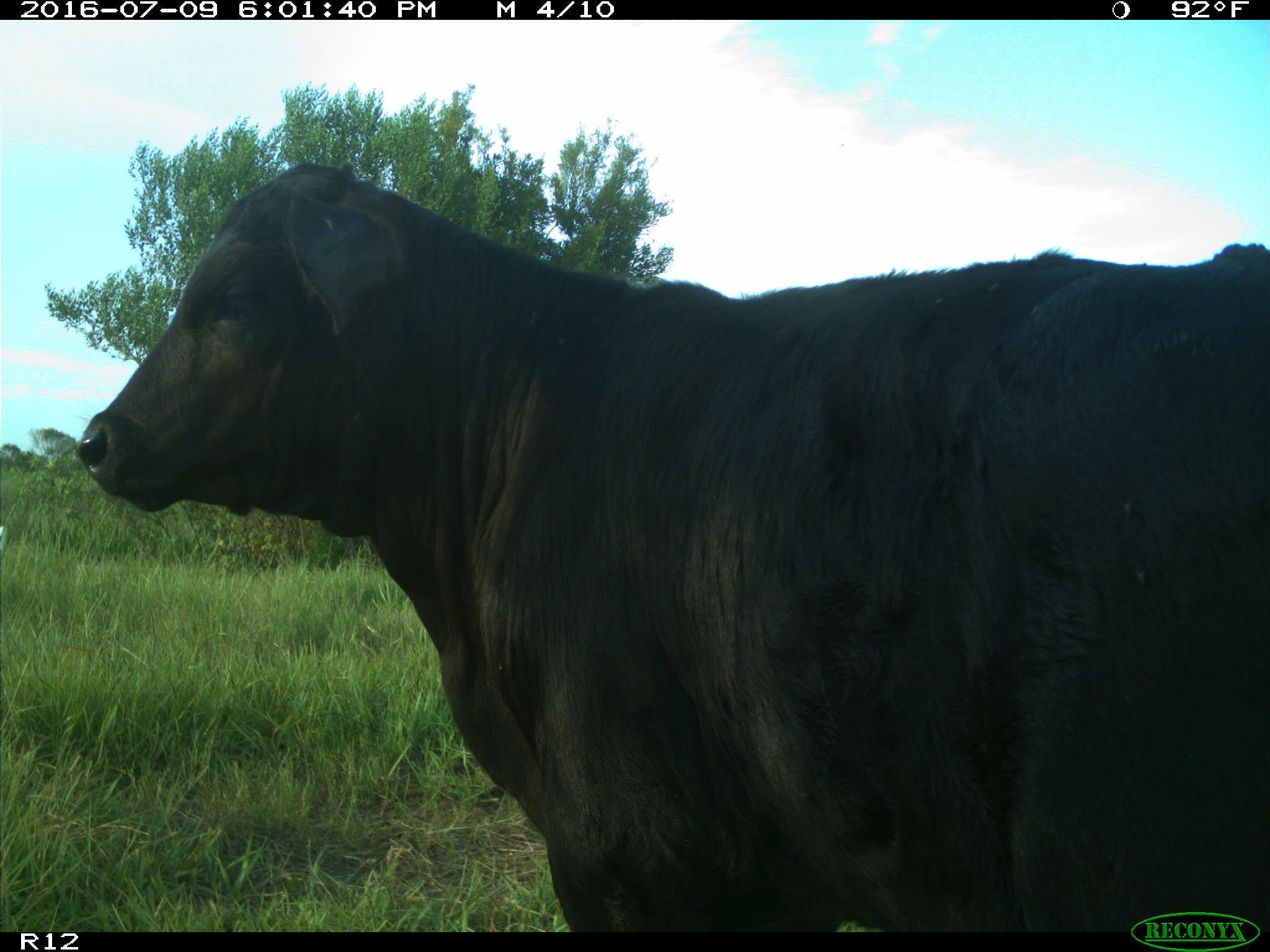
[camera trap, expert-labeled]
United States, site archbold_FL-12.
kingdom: Animalia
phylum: Chordata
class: Mammalia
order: Artiodactyla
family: Bovidae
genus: Bos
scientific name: Bos taurus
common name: domestic cow